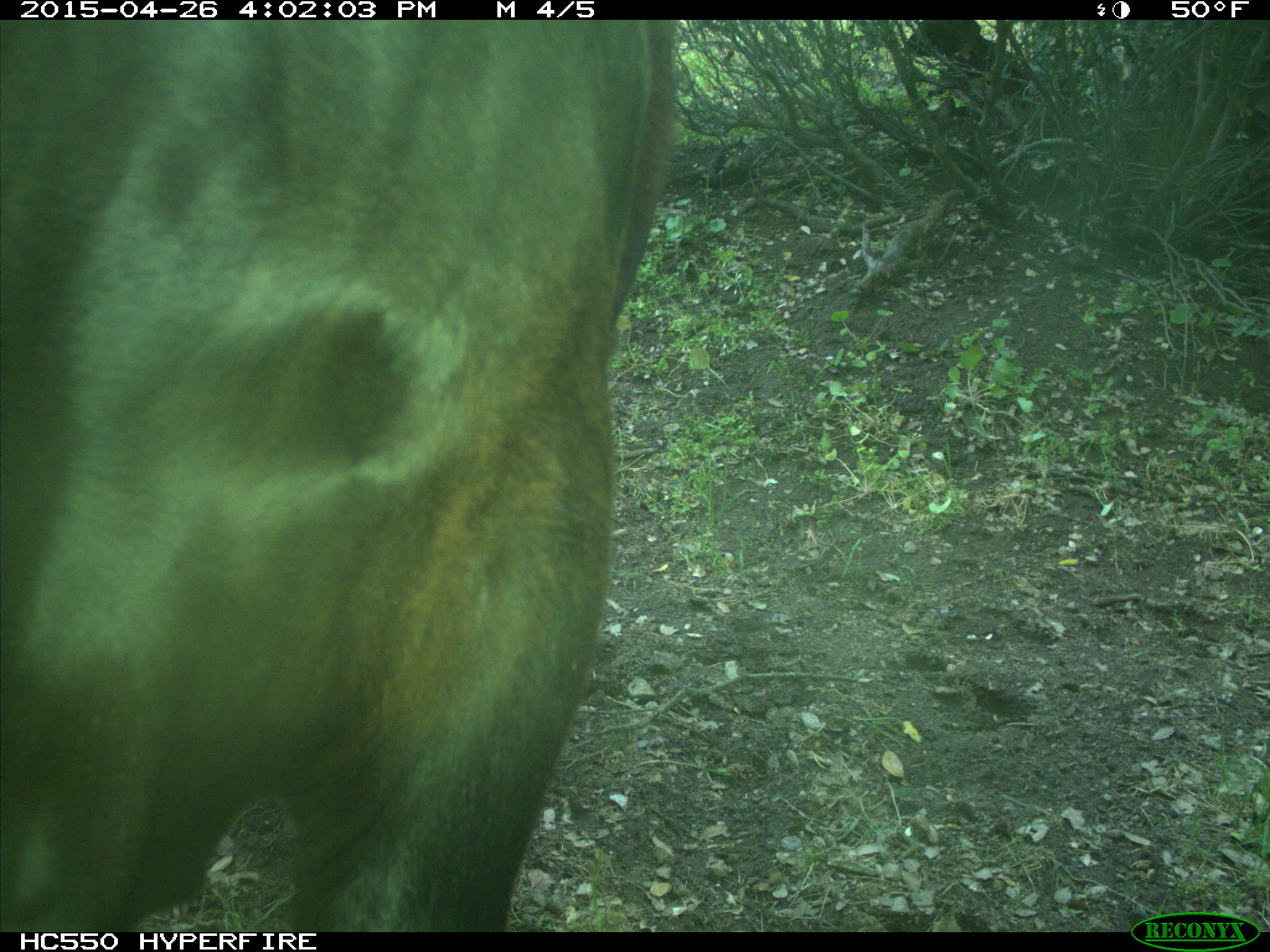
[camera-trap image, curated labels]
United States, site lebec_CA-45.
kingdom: Animalia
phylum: Chordata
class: Mammalia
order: Artiodactyla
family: Bovidae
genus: Bos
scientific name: Bos taurus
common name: domestic cow